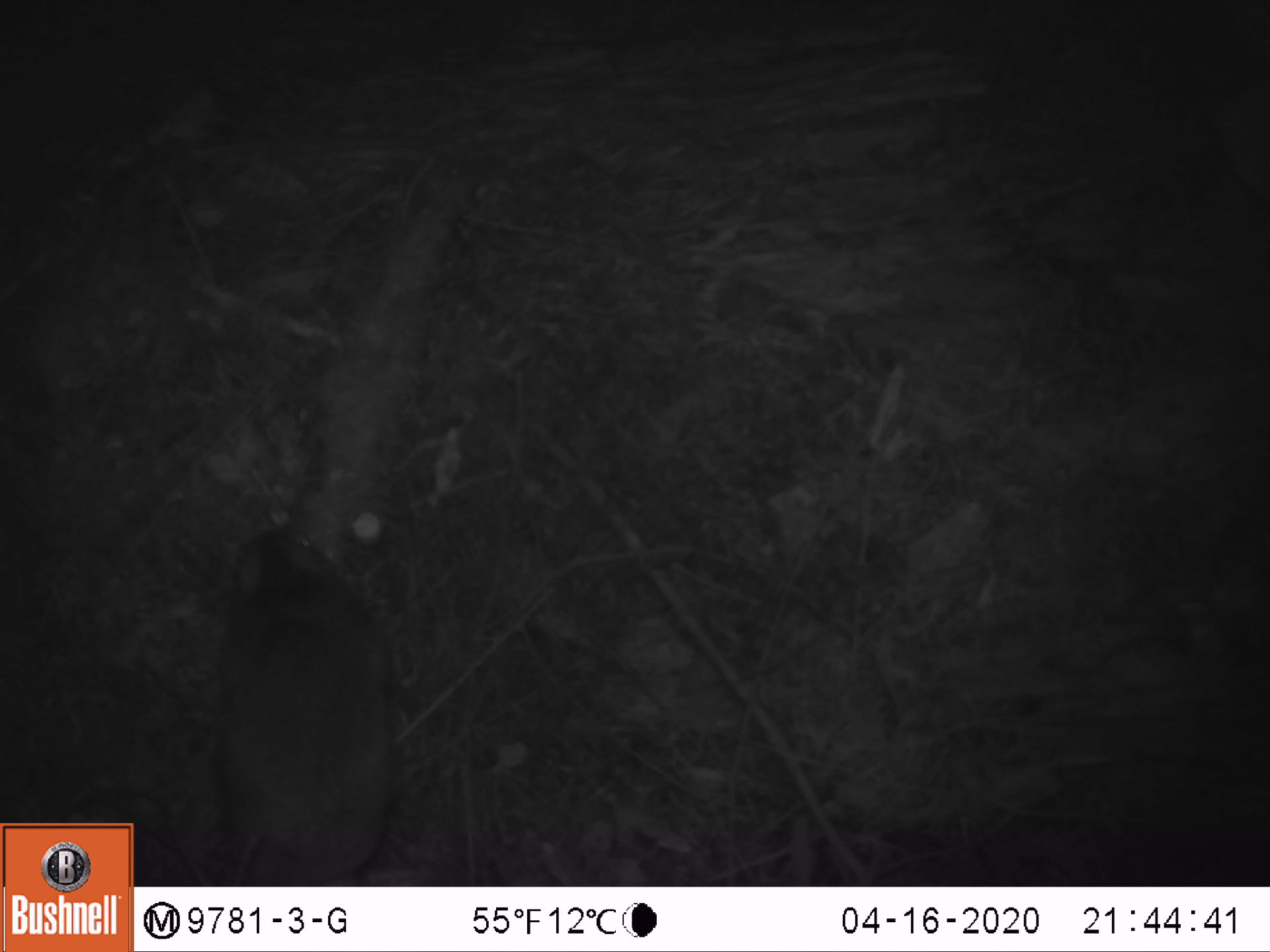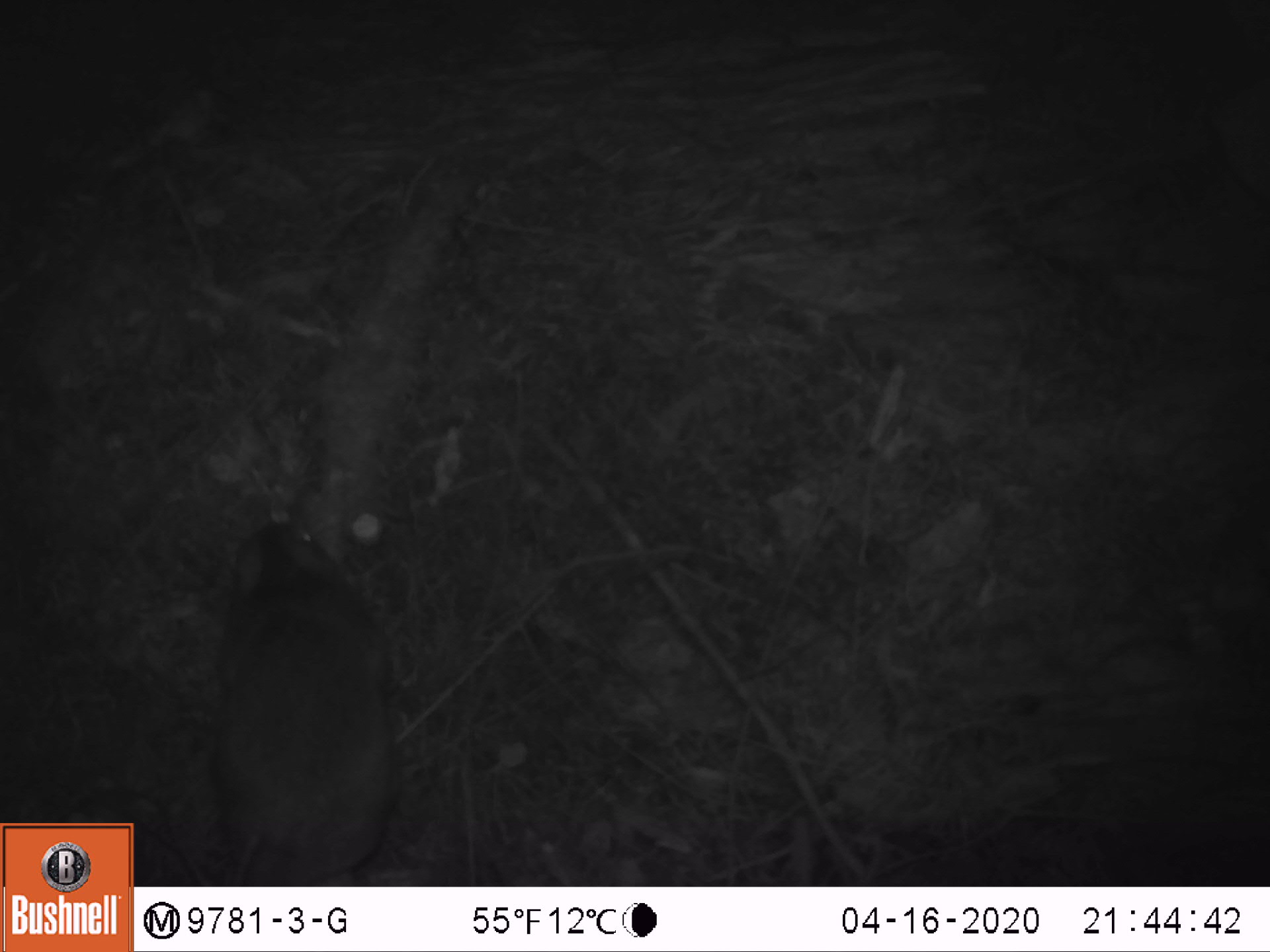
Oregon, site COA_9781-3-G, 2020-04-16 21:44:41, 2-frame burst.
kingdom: Animalia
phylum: Chordata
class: Mammalia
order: Rodentia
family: Sciuridae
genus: Glaucomys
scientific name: Glaucomys oregonensis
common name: humboldt's flying squirrel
Humboldt's flying squirrel (Glaucomys oregonensis).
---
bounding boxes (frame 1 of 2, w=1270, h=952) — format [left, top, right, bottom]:
humboldt's flying squirrel: [190, 514, 413, 880]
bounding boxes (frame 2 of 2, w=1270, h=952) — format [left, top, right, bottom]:
humboldt's flying squirrel: [199, 509, 411, 883]